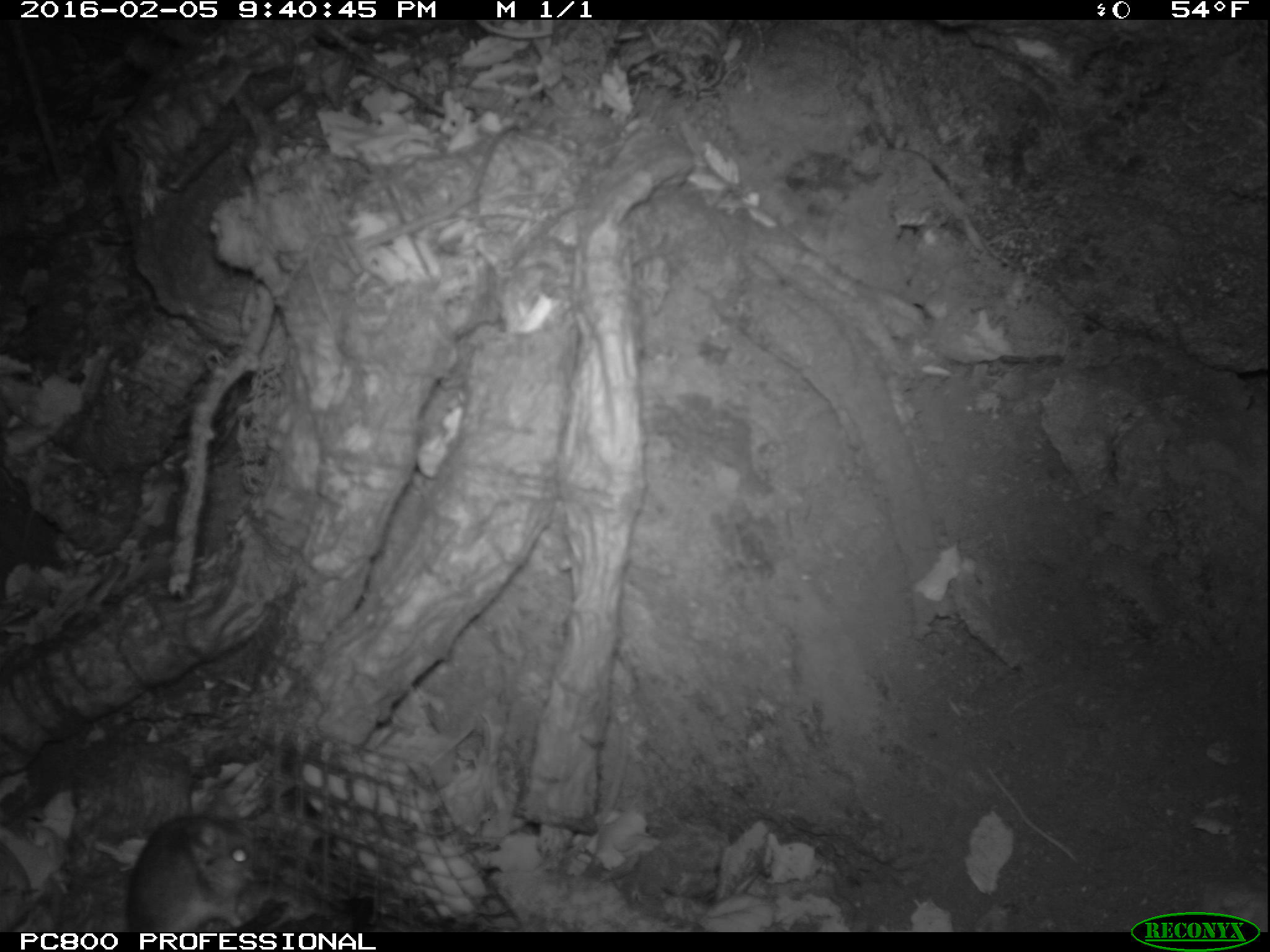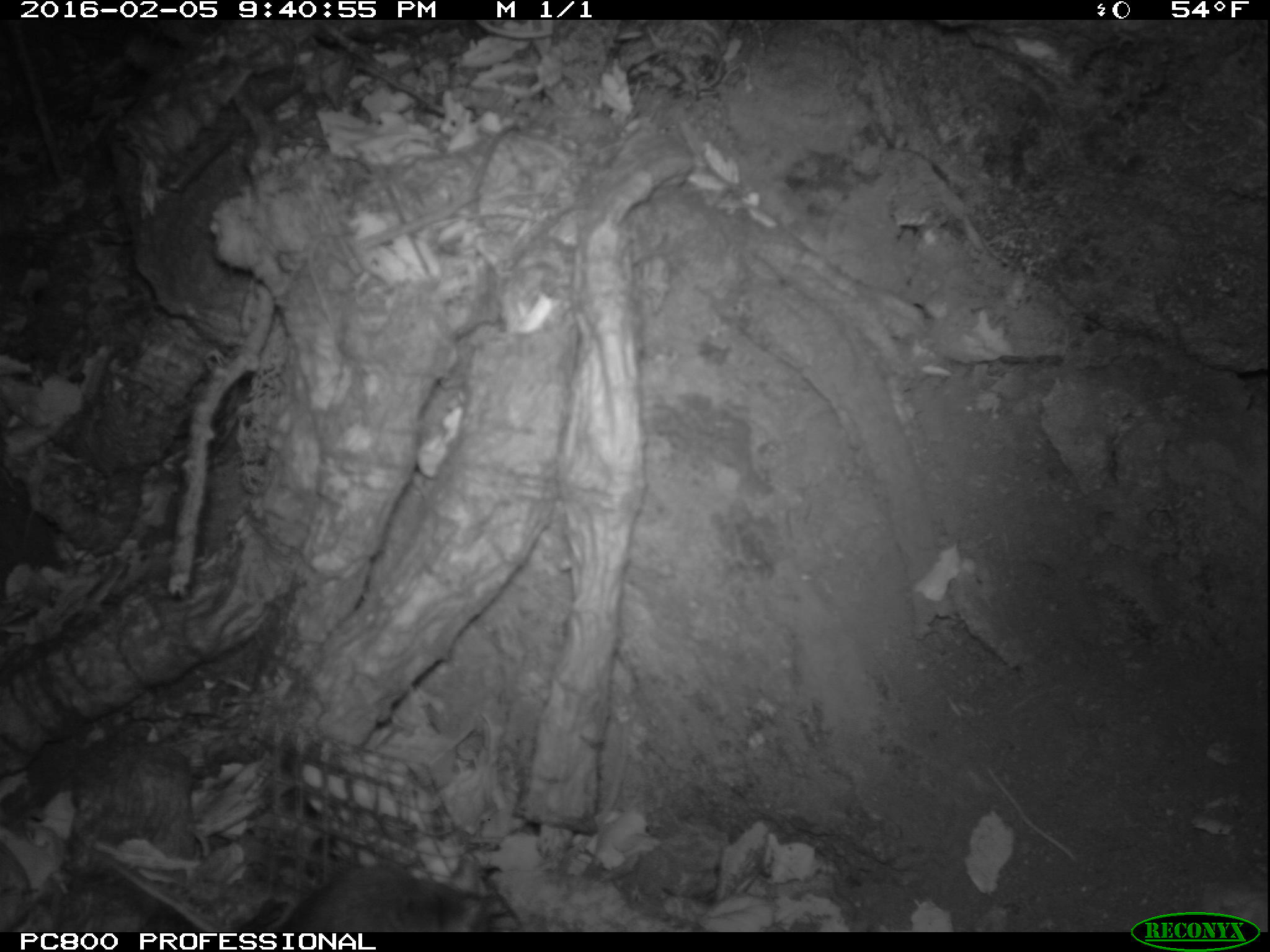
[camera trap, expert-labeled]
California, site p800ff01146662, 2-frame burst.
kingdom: Animalia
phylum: Chordata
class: Mammalia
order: Rodentia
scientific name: Rodentia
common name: rodent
Rodent (Rodentia).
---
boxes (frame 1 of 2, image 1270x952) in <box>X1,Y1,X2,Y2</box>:
rodent: <box>121,816,265,930</box>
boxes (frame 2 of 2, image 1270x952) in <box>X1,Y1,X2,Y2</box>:
rodent: <box>74,819,503,934</box>